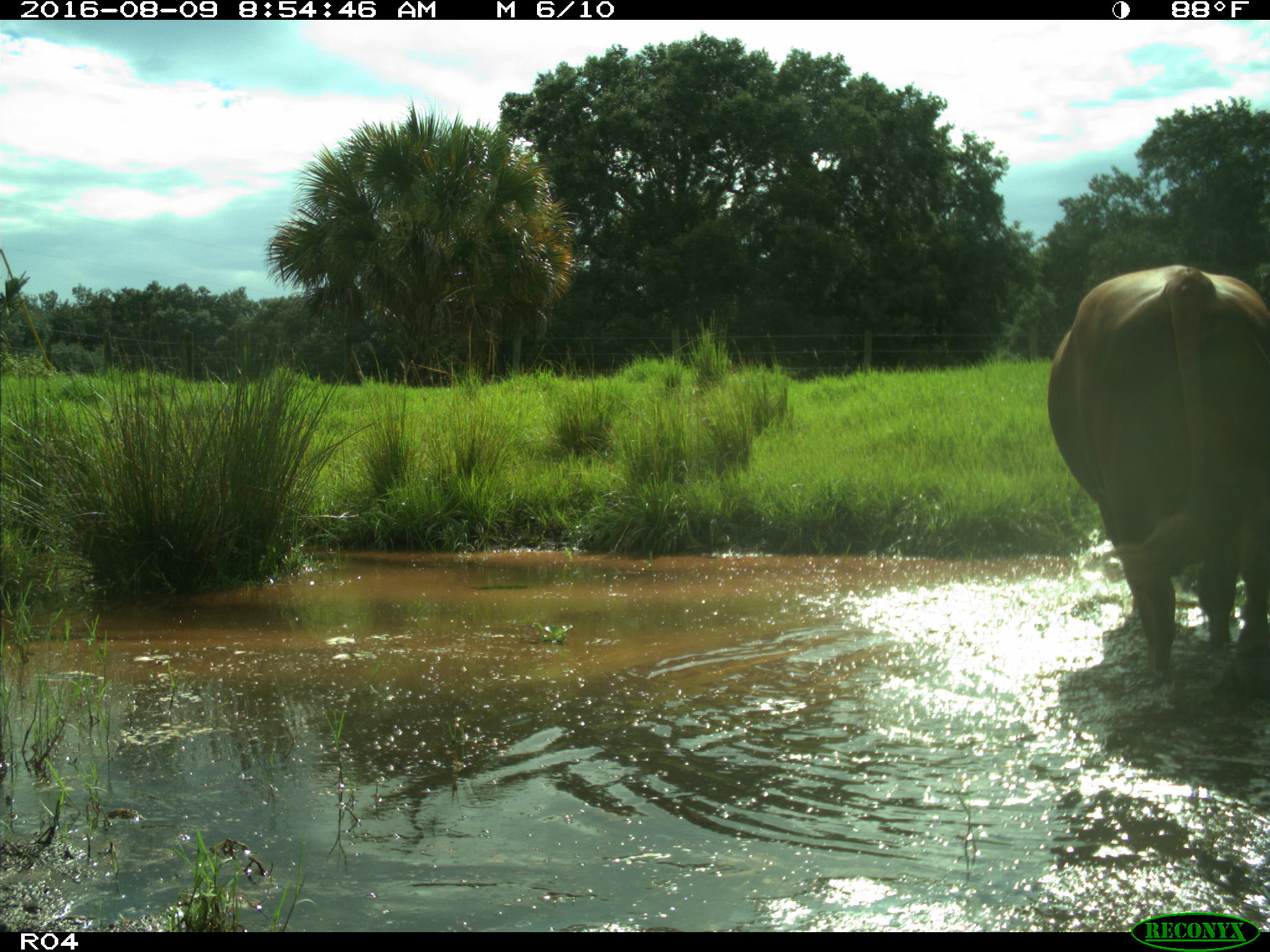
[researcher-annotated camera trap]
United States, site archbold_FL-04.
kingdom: Animalia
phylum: Chordata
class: Mammalia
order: Artiodactyla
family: Bovidae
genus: Bos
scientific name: Bos taurus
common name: domestic cow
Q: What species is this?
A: Bos taurus (domestic cow).